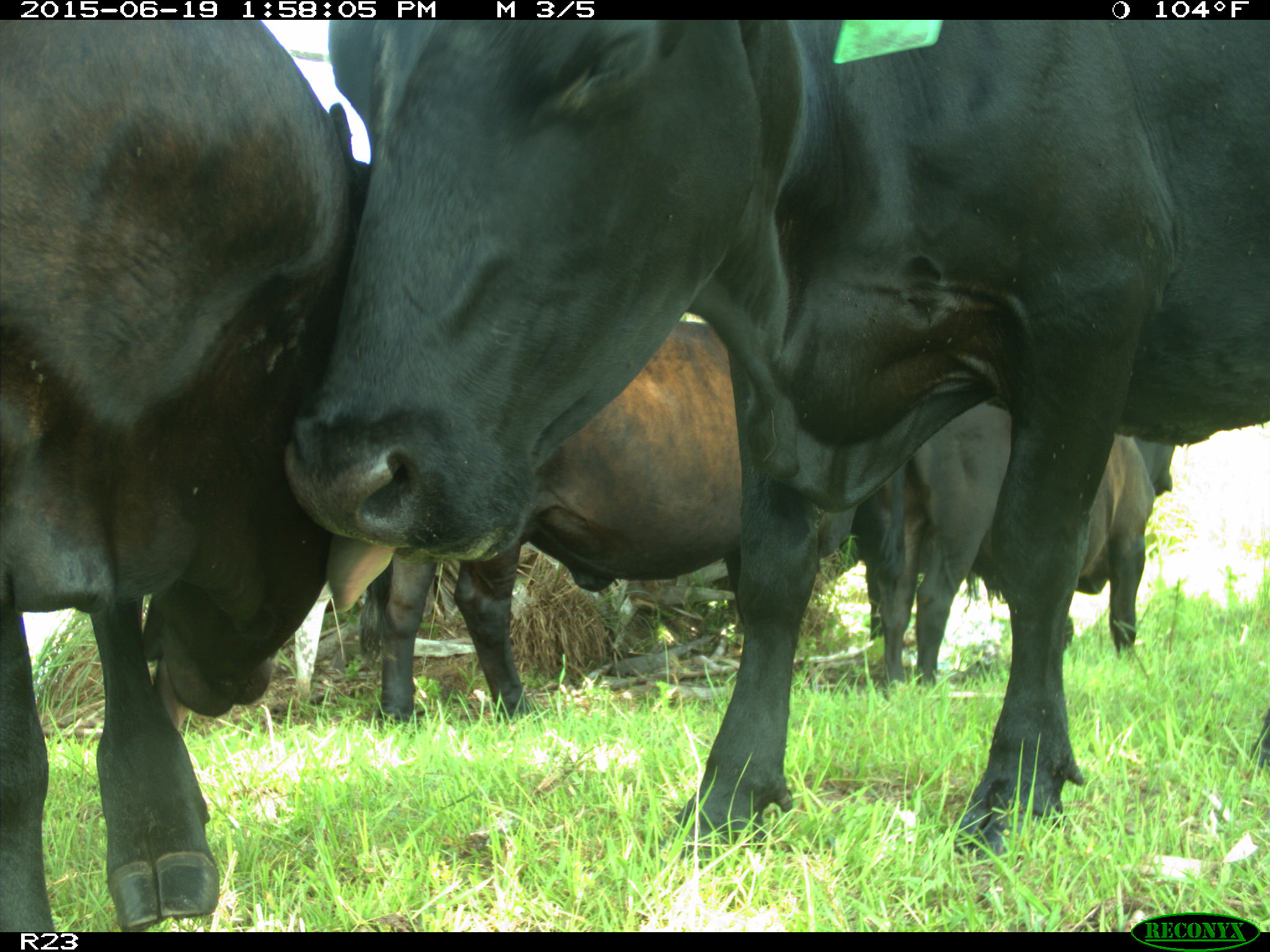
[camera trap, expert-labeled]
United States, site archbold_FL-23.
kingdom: Animalia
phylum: Chordata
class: Aves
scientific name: Aves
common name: birds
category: unidentified bird